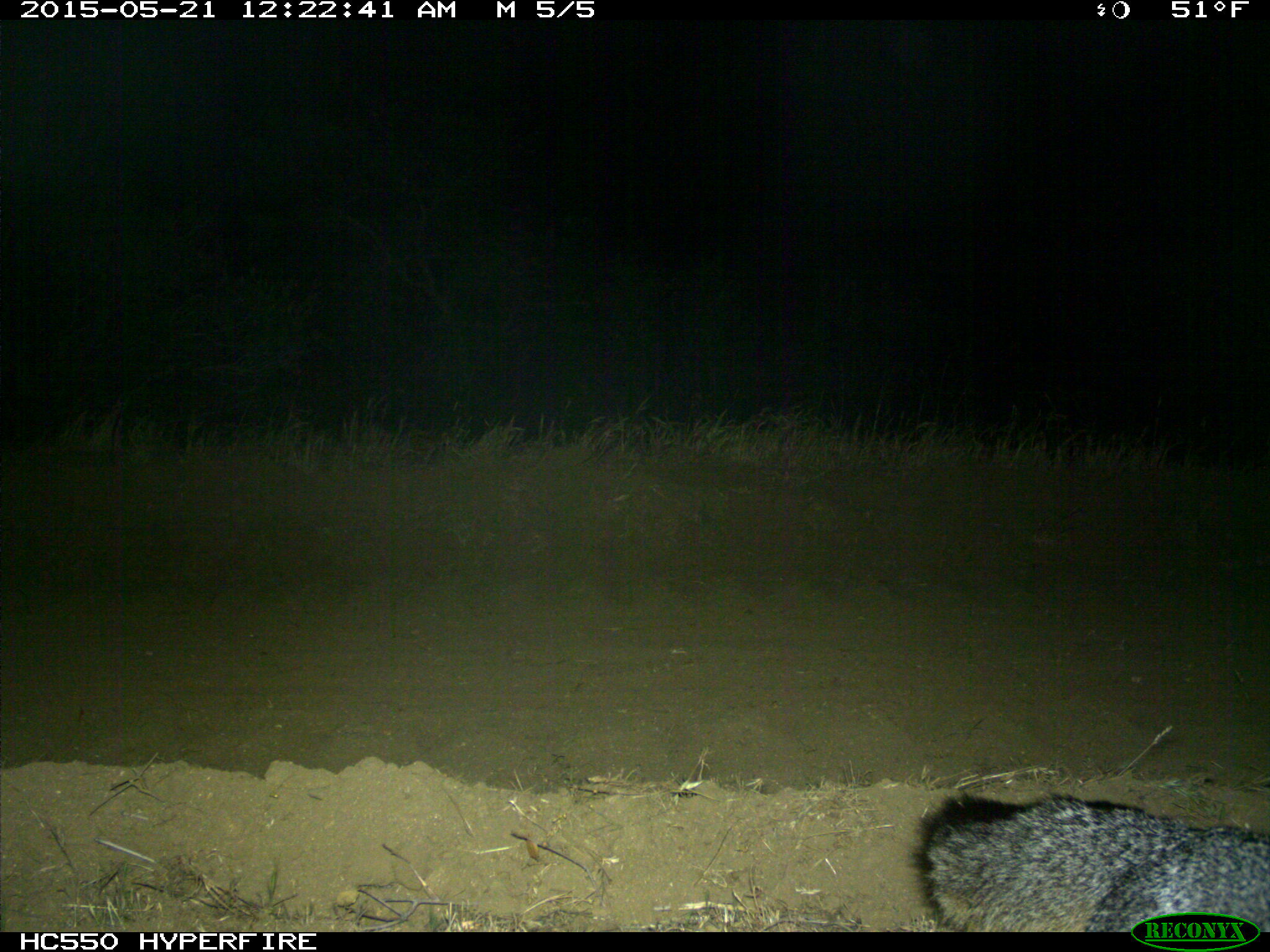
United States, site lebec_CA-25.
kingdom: Animalia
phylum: Chordata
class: Mammalia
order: Carnivora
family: Canidae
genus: Urocyon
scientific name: Urocyon cinereoargenteus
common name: gray fox